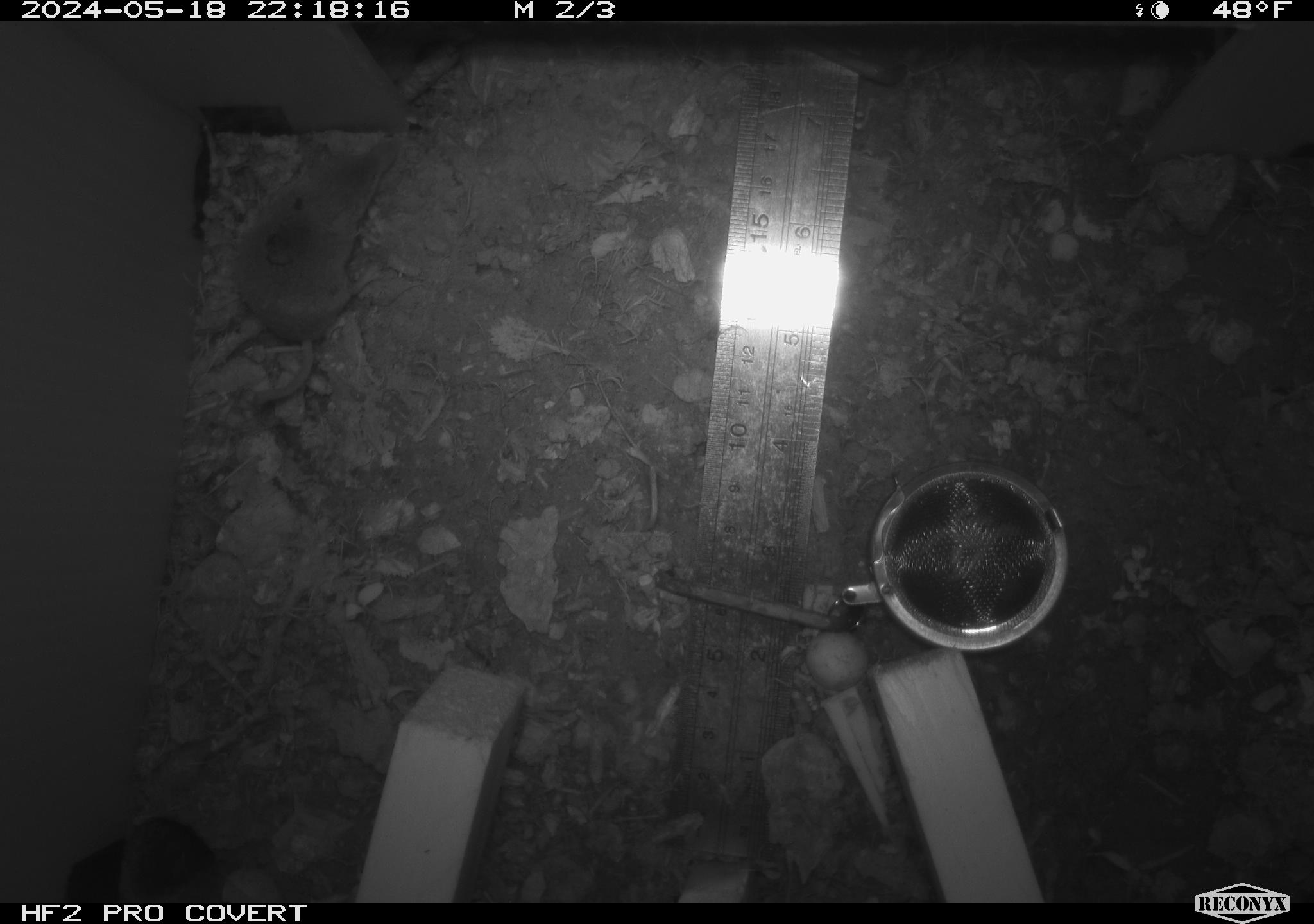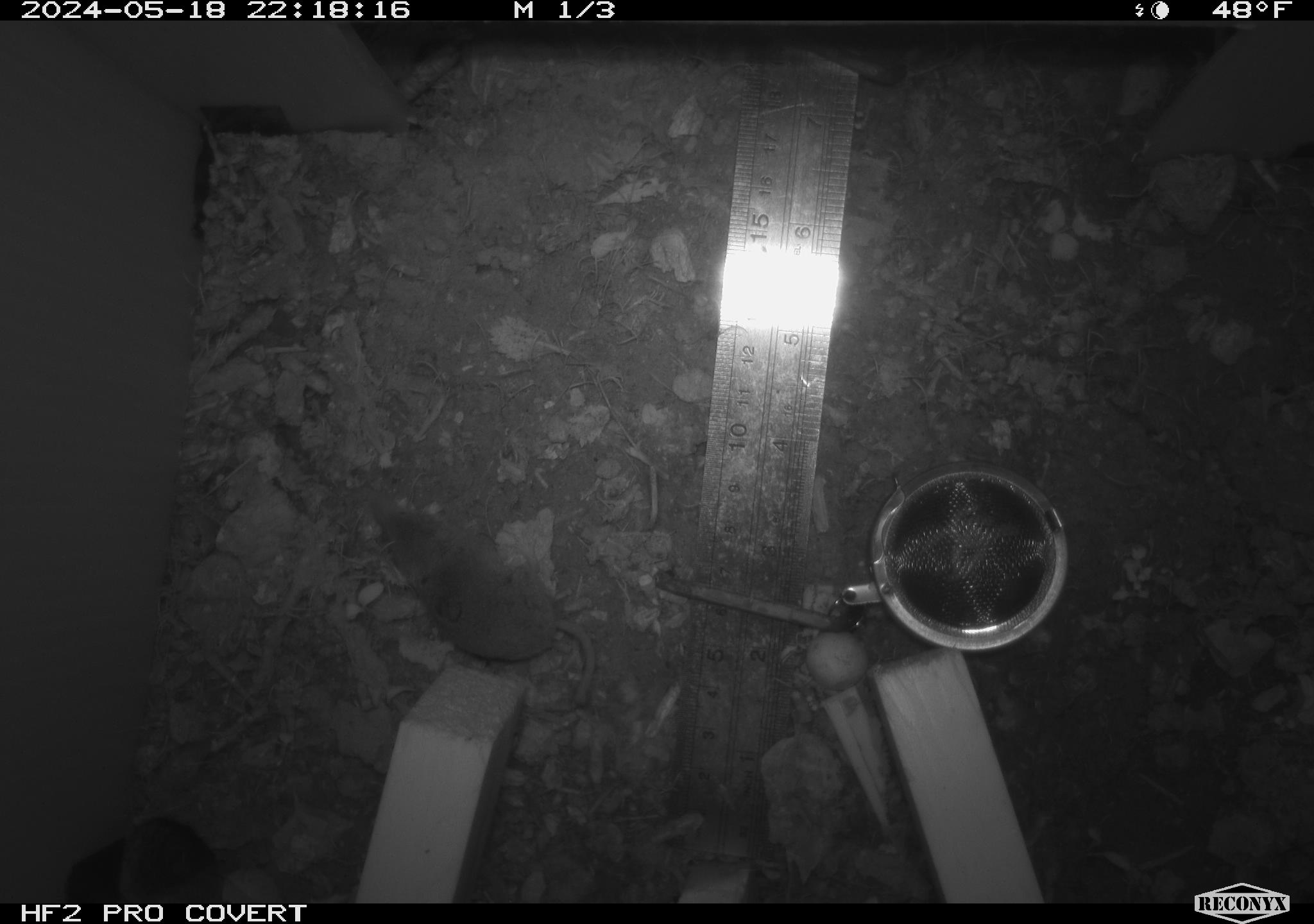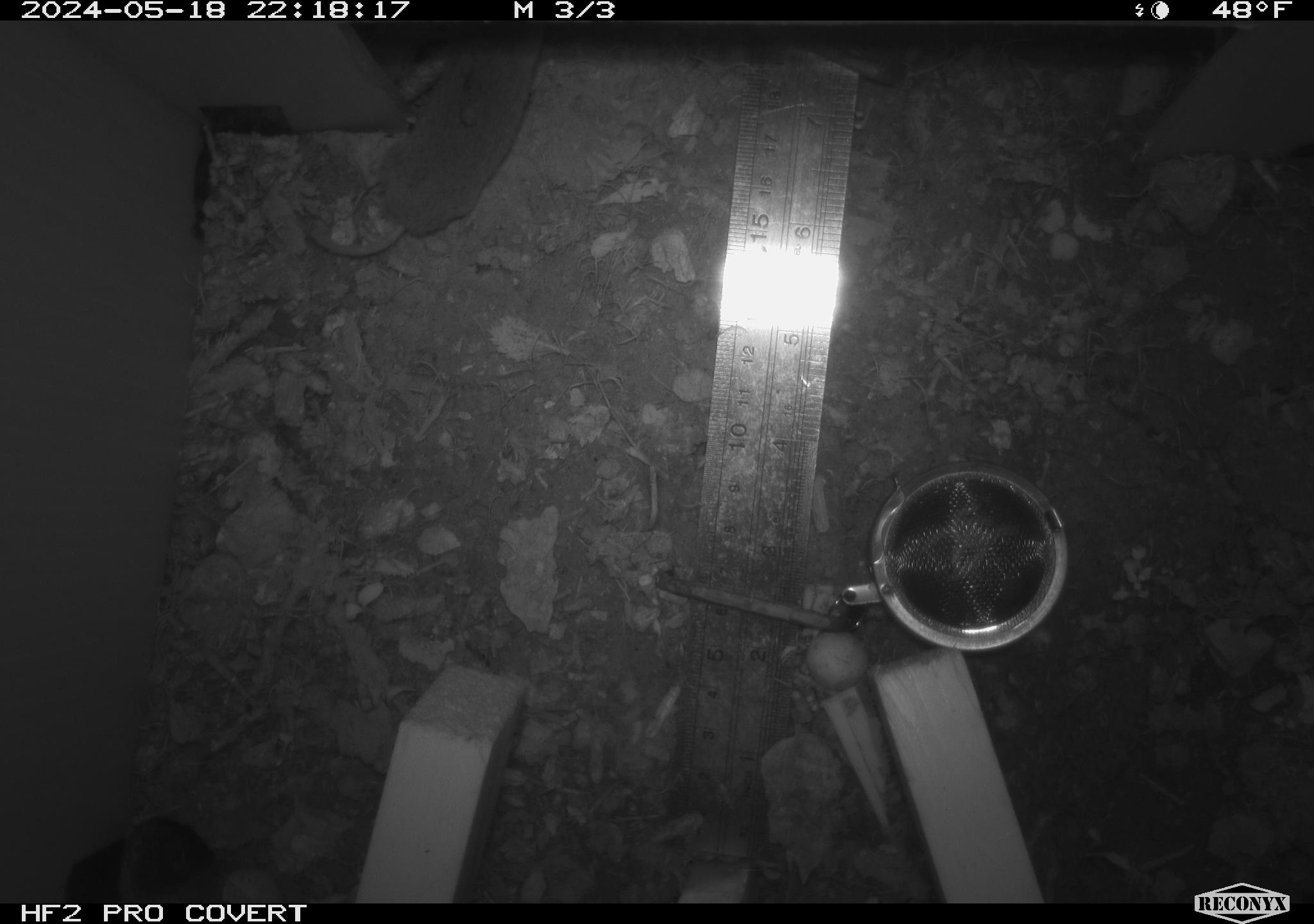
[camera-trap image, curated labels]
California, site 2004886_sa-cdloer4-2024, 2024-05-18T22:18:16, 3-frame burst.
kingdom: Animalia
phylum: Chordata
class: Mammalia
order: Rodentia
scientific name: Rodentia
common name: rodent